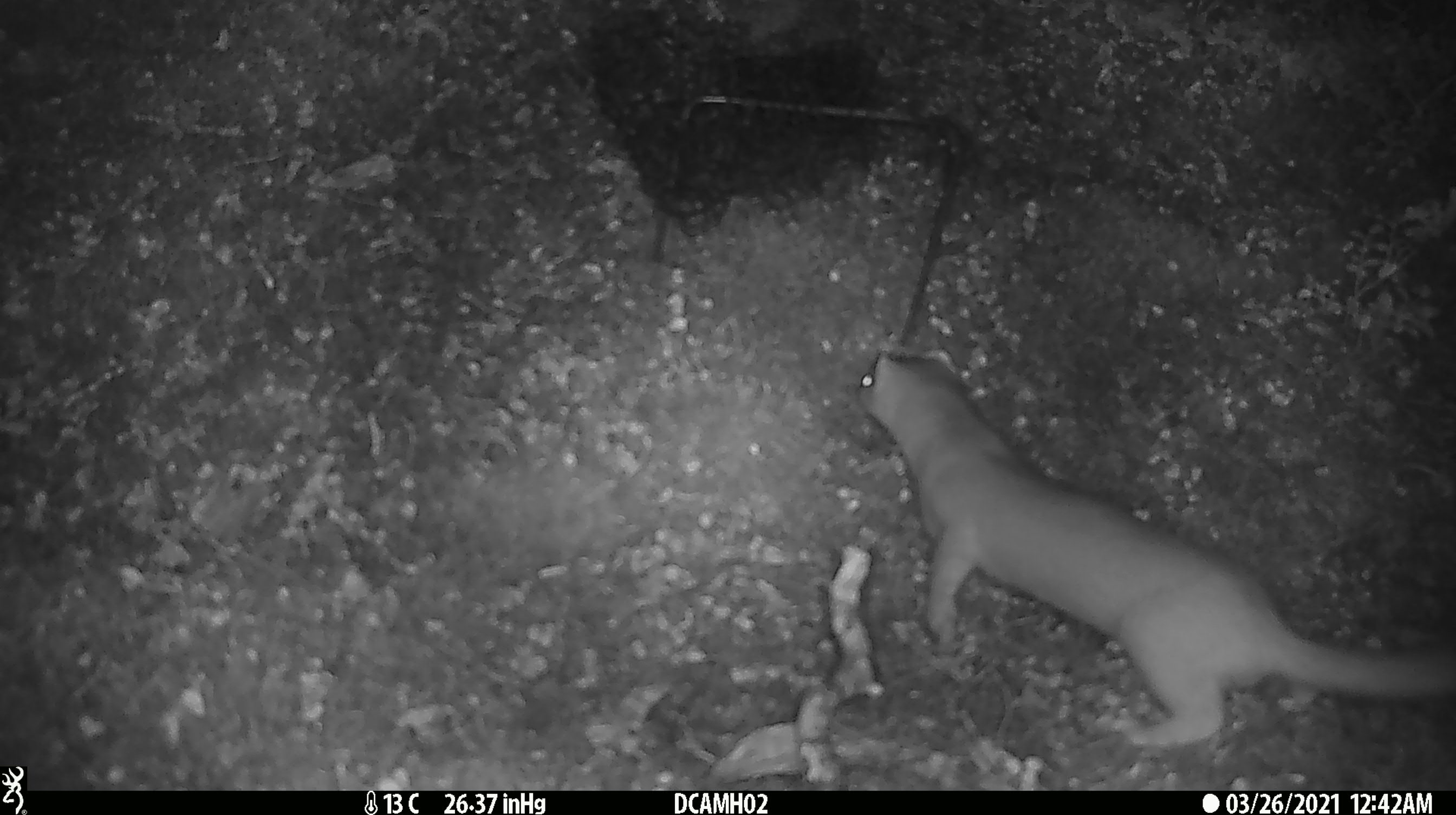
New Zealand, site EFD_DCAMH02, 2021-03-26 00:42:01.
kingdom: Animalia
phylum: Chordata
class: Mammalia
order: Carnivora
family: Mustelidae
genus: Mustela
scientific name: Mustela erminea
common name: stoat